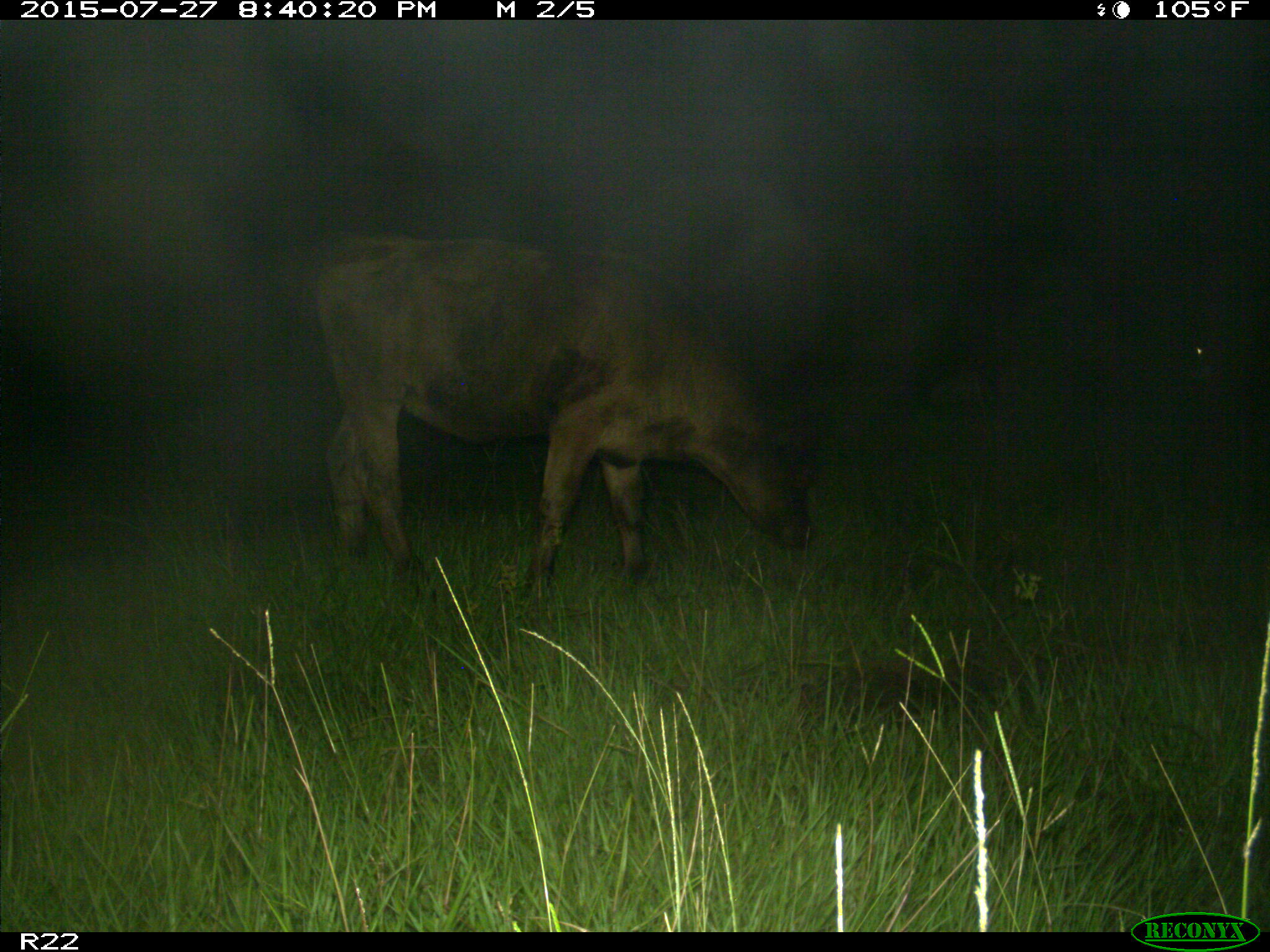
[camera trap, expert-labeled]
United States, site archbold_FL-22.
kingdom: Animalia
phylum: Chordata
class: Mammalia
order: Artiodactyla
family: Bovidae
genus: Bos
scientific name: Bos taurus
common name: domestic cow